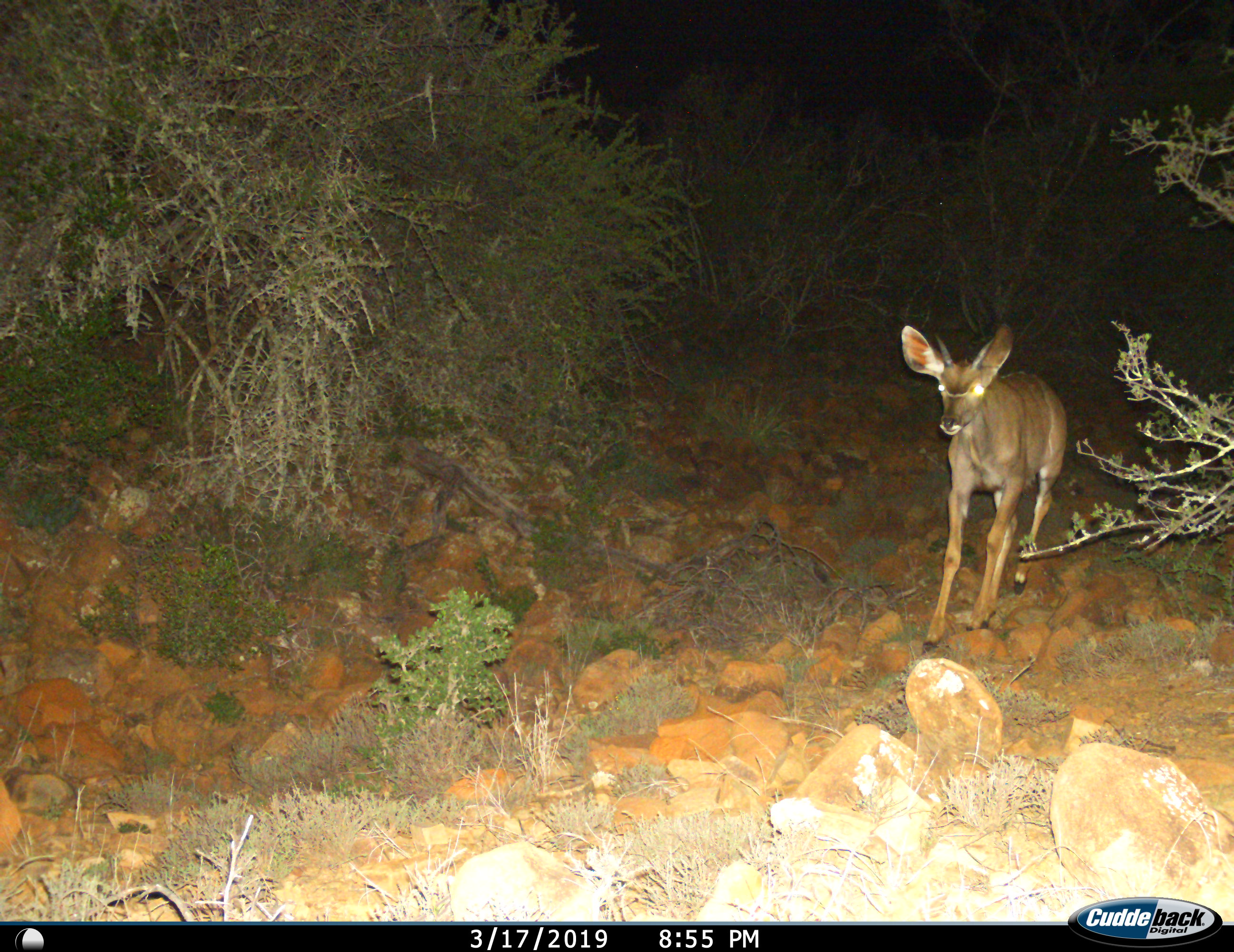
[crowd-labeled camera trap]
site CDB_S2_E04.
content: unidentified animal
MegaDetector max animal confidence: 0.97